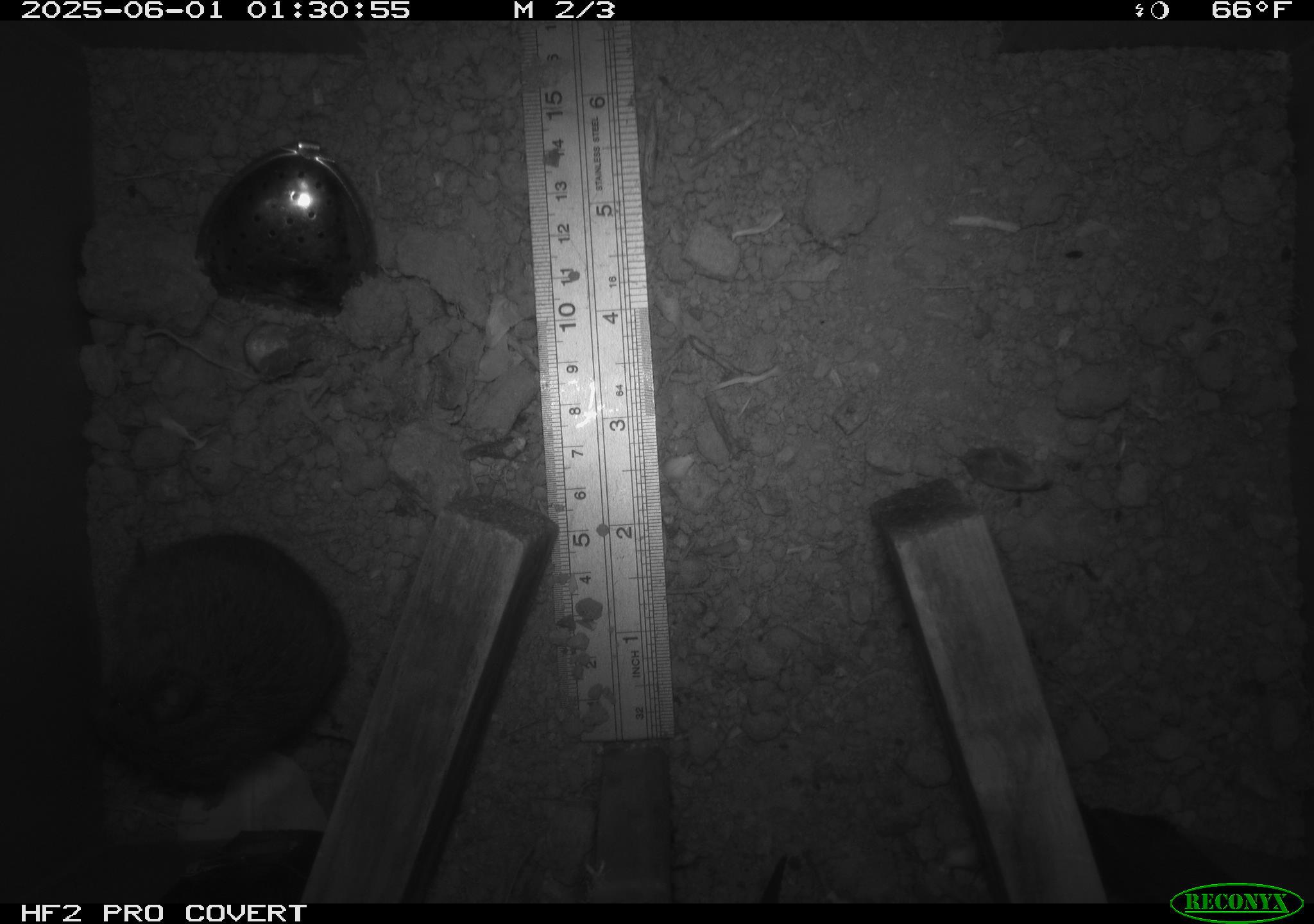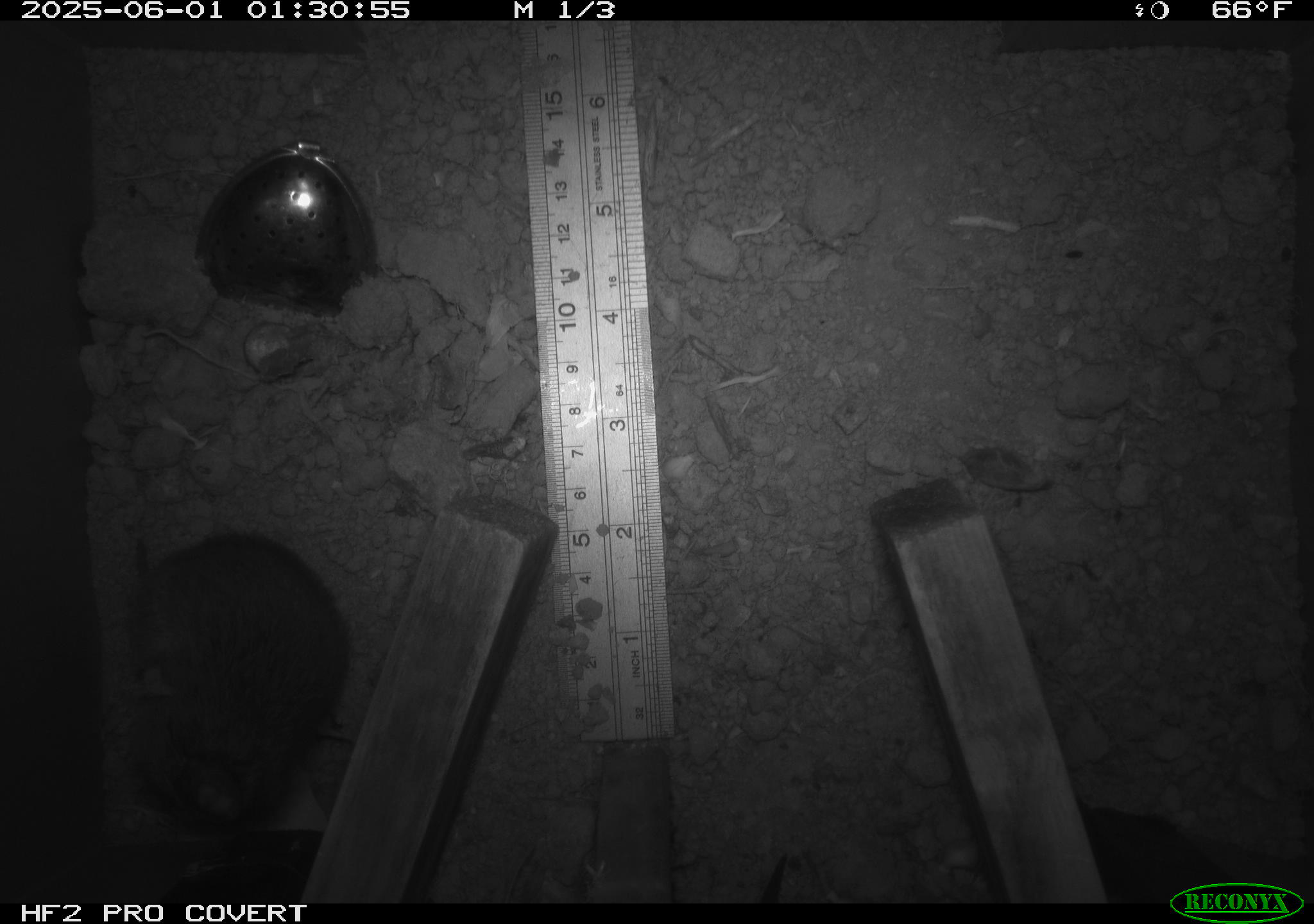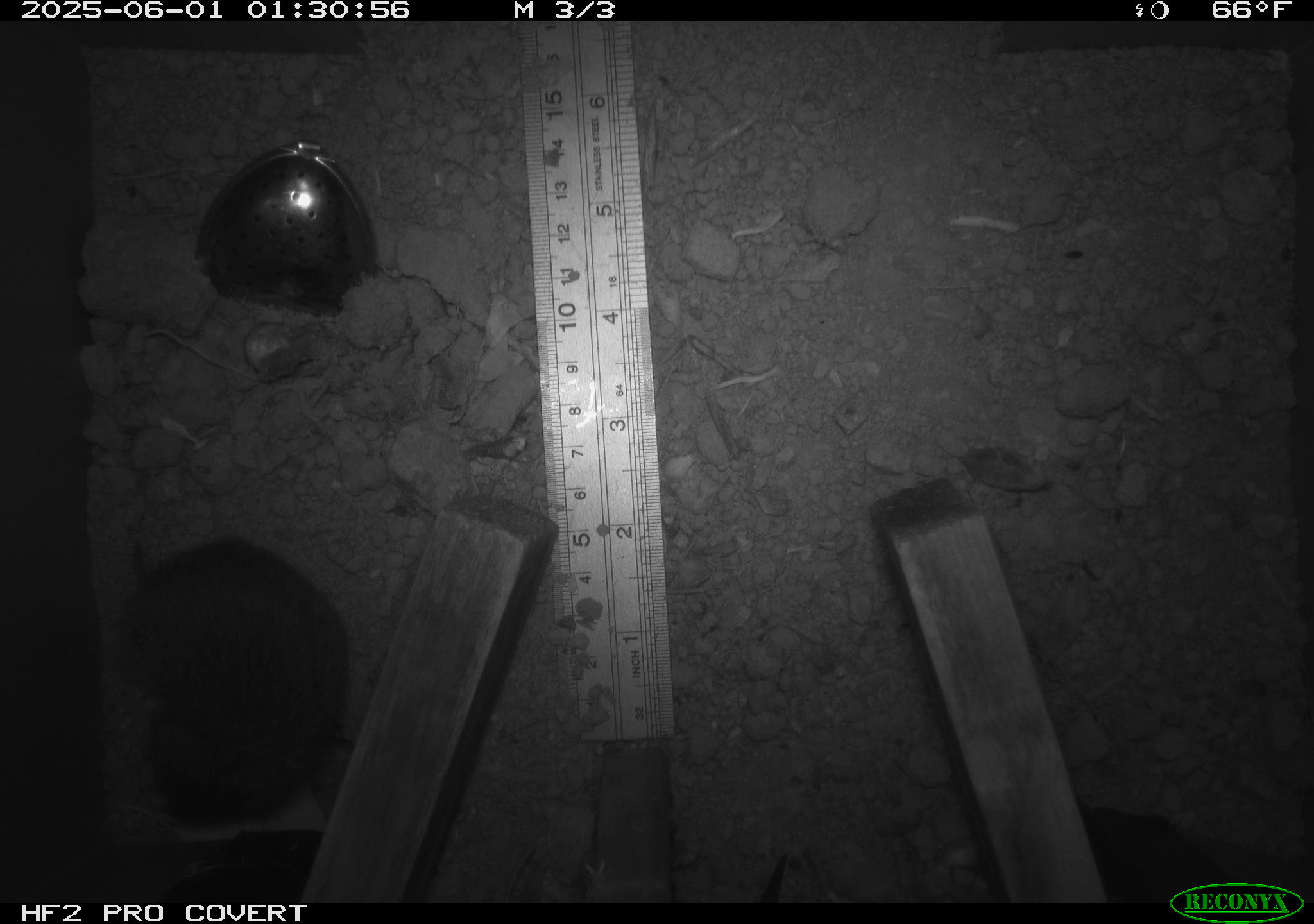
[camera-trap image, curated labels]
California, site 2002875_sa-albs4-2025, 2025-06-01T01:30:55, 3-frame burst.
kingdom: Animalia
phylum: Chordata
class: Mammalia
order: Rodentia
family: Cricetidae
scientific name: Arvicolinae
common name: voles, lemmings, and muskrats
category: arvicolinae subfamily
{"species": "arvicolinae subfamily (voles, lemmings, and muskrats) (Arvicolinae)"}